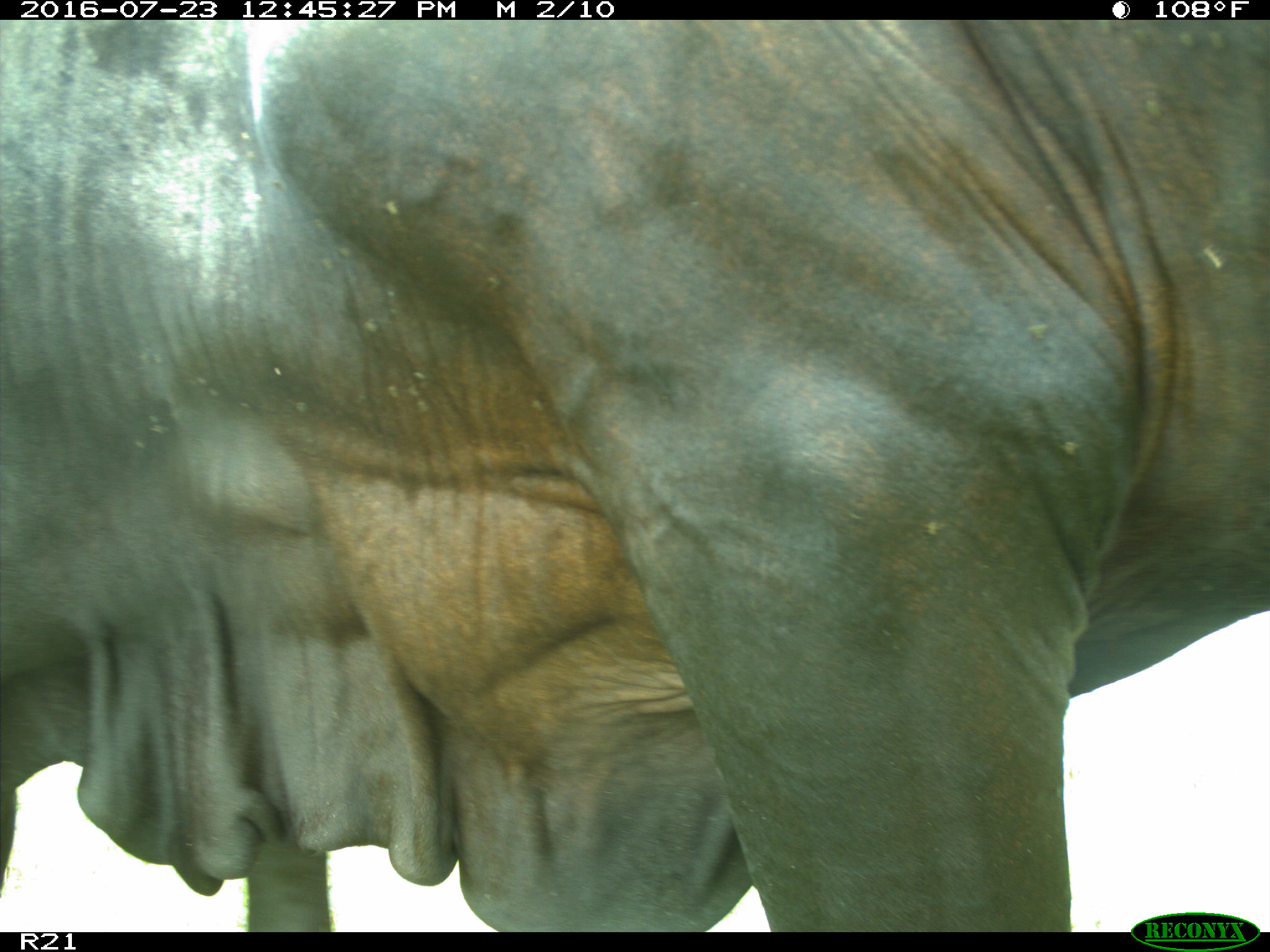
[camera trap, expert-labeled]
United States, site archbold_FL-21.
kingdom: Animalia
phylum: Chordata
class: Mammalia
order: Artiodactyla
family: Bovidae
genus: Bos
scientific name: Bos taurus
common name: domestic cow